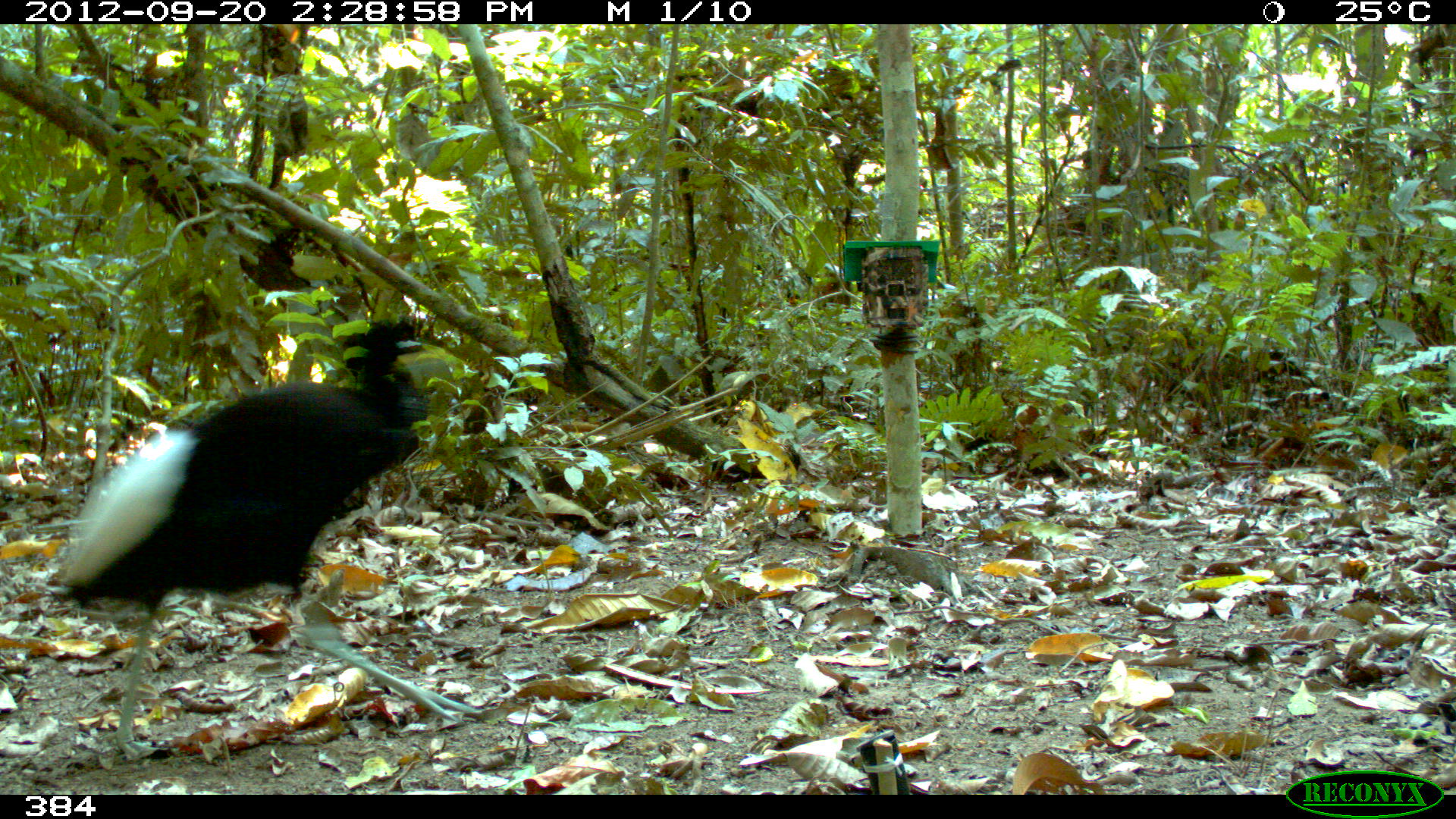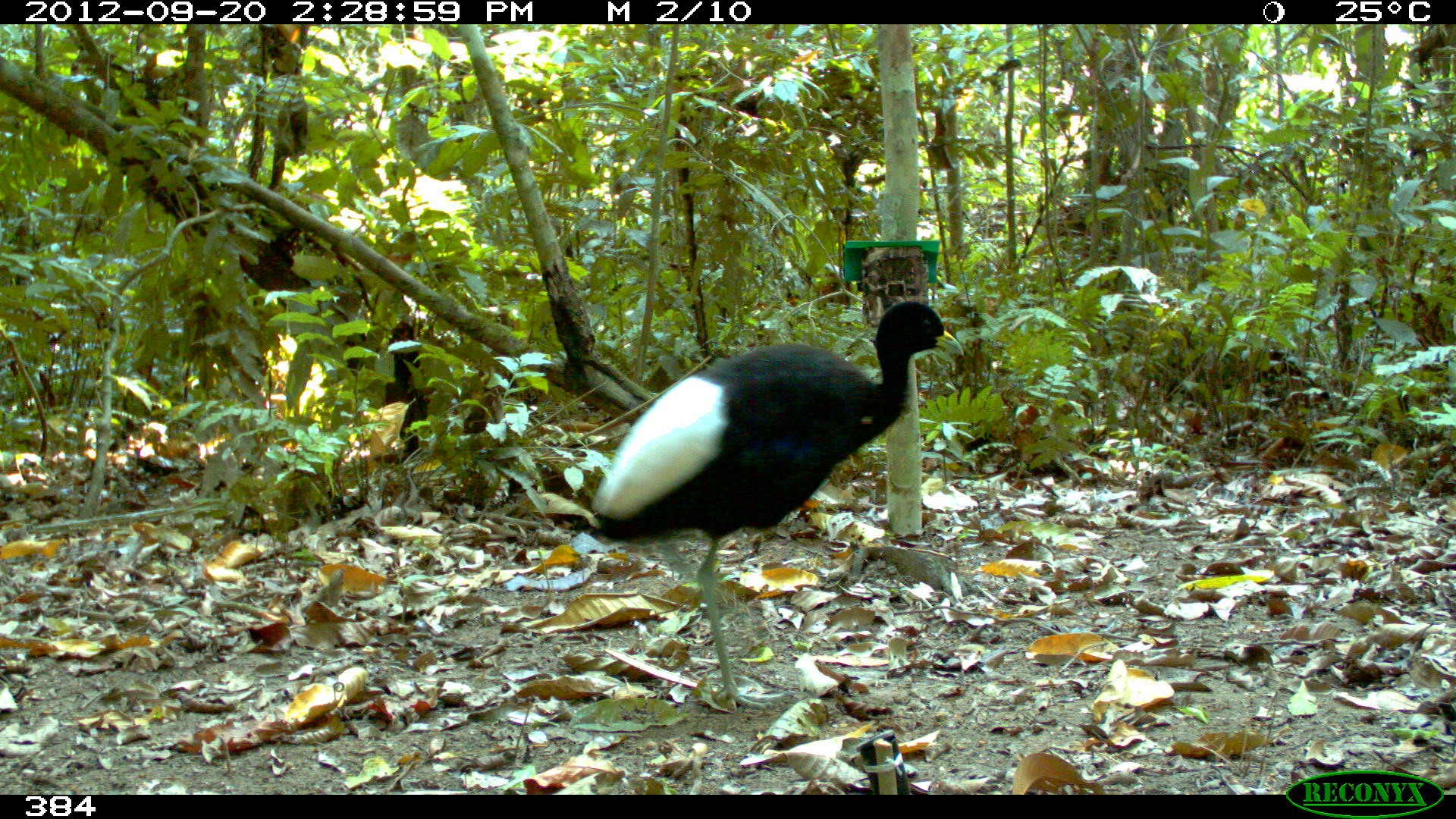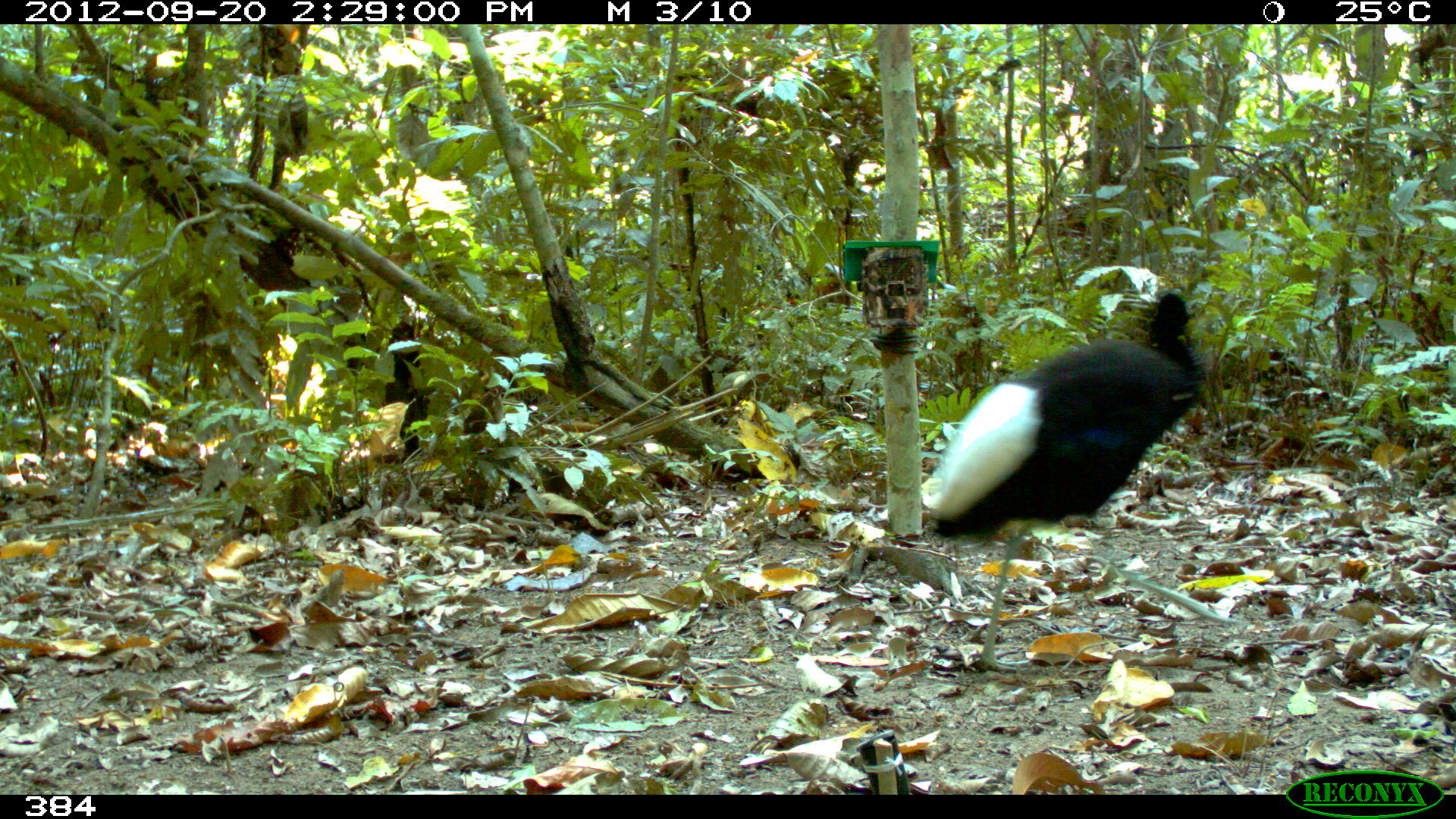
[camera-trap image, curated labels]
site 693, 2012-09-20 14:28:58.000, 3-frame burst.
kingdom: Animalia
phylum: Chordata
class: Aves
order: Gruiformes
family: Psophiidae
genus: Psophia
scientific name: Psophia leucoptera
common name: pale-winged trumpeter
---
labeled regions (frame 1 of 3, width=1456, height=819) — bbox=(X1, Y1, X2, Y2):
psophia leucoptera: bbox=(47, 314, 488, 763)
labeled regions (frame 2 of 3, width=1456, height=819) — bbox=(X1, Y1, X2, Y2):
psophia leucoptera: bbox=(587, 298, 964, 710)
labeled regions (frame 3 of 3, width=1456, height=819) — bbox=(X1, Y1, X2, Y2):
psophia leucoptera: bbox=(919, 291, 1238, 671)